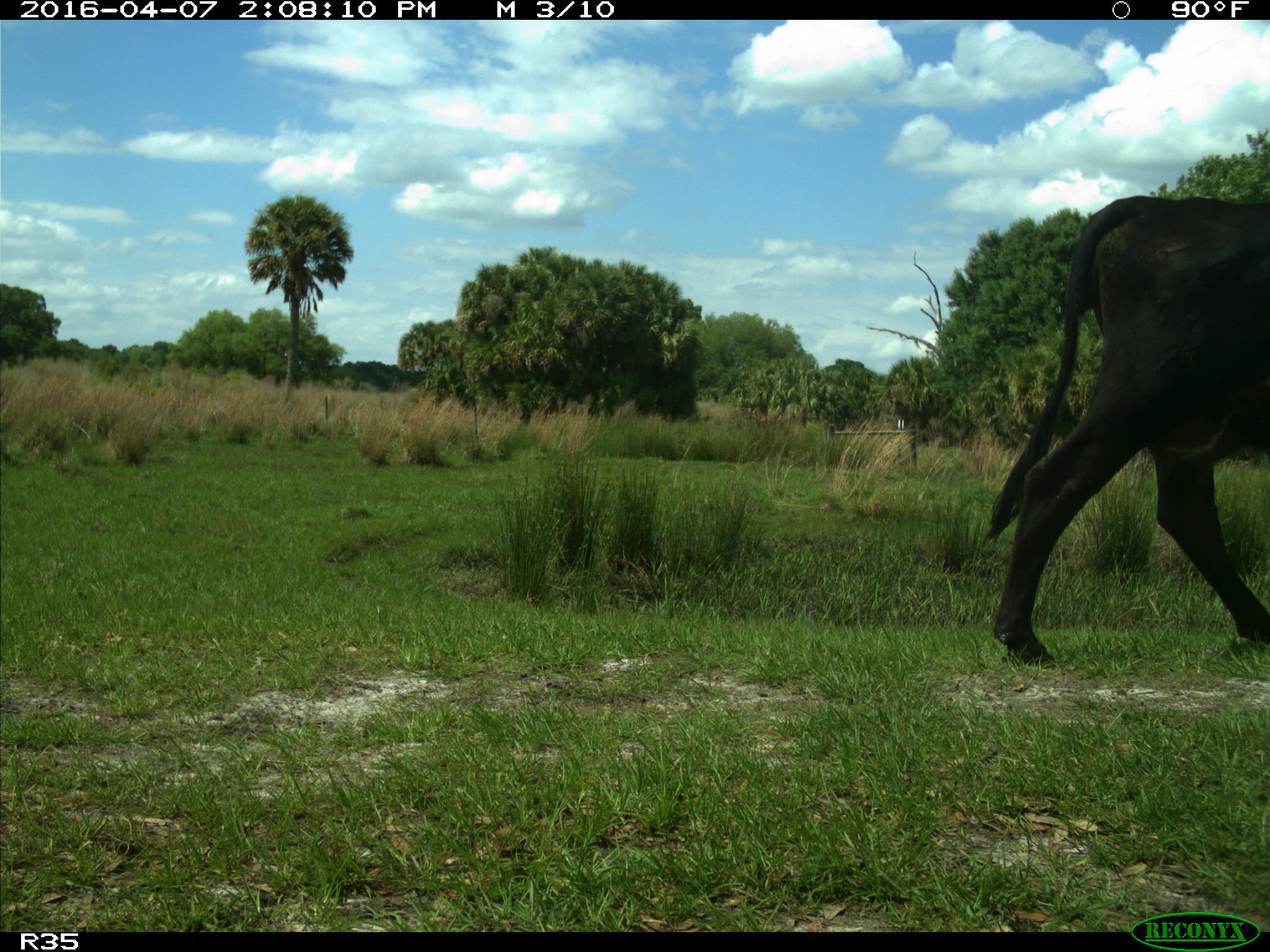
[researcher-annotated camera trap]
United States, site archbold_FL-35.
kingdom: Animalia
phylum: Chordata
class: Mammalia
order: Artiodactyla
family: Bovidae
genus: Bos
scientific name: Bos taurus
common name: domestic cow